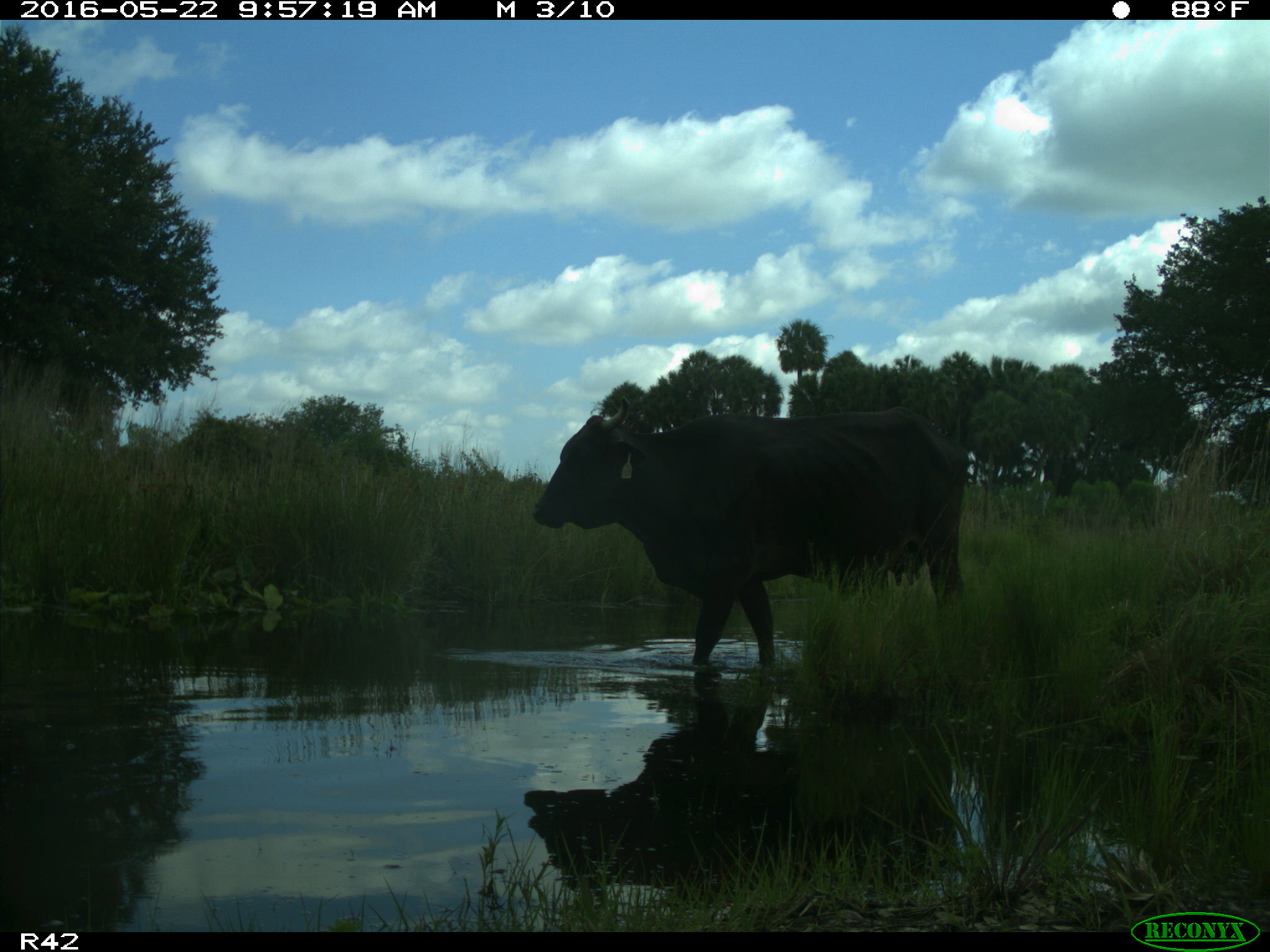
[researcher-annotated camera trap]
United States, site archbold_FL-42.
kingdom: Animalia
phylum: Chordata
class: Mammalia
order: Artiodactyla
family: Bovidae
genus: Bos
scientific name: Bos taurus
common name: domestic cow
Bos taurus (domestic cow).